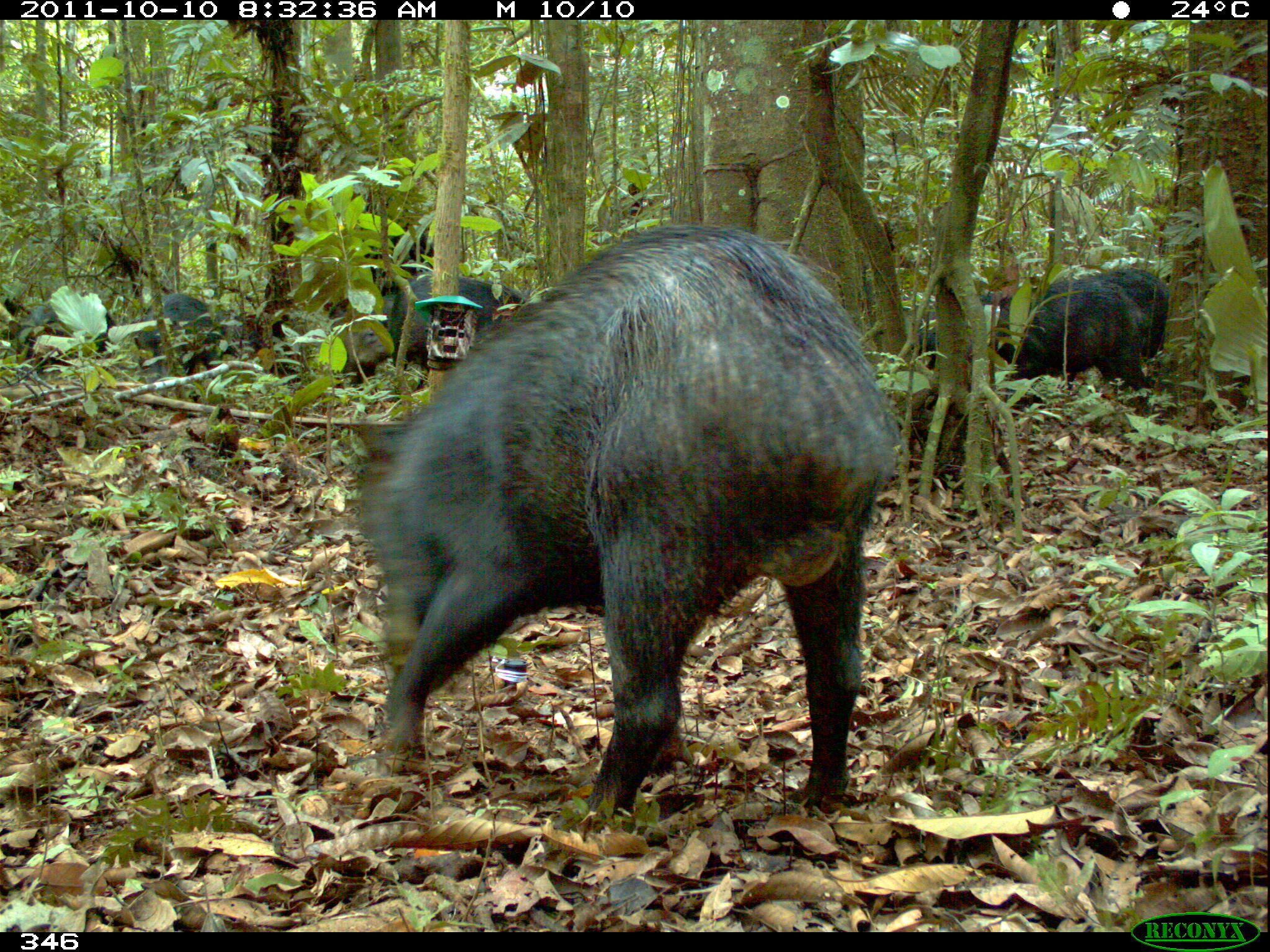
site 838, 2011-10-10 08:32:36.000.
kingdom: Animalia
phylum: Chordata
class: Mammalia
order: Artiodactyla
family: Tayassuidae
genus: Tayassu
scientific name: Tayassu pecari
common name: white-lipped peccary